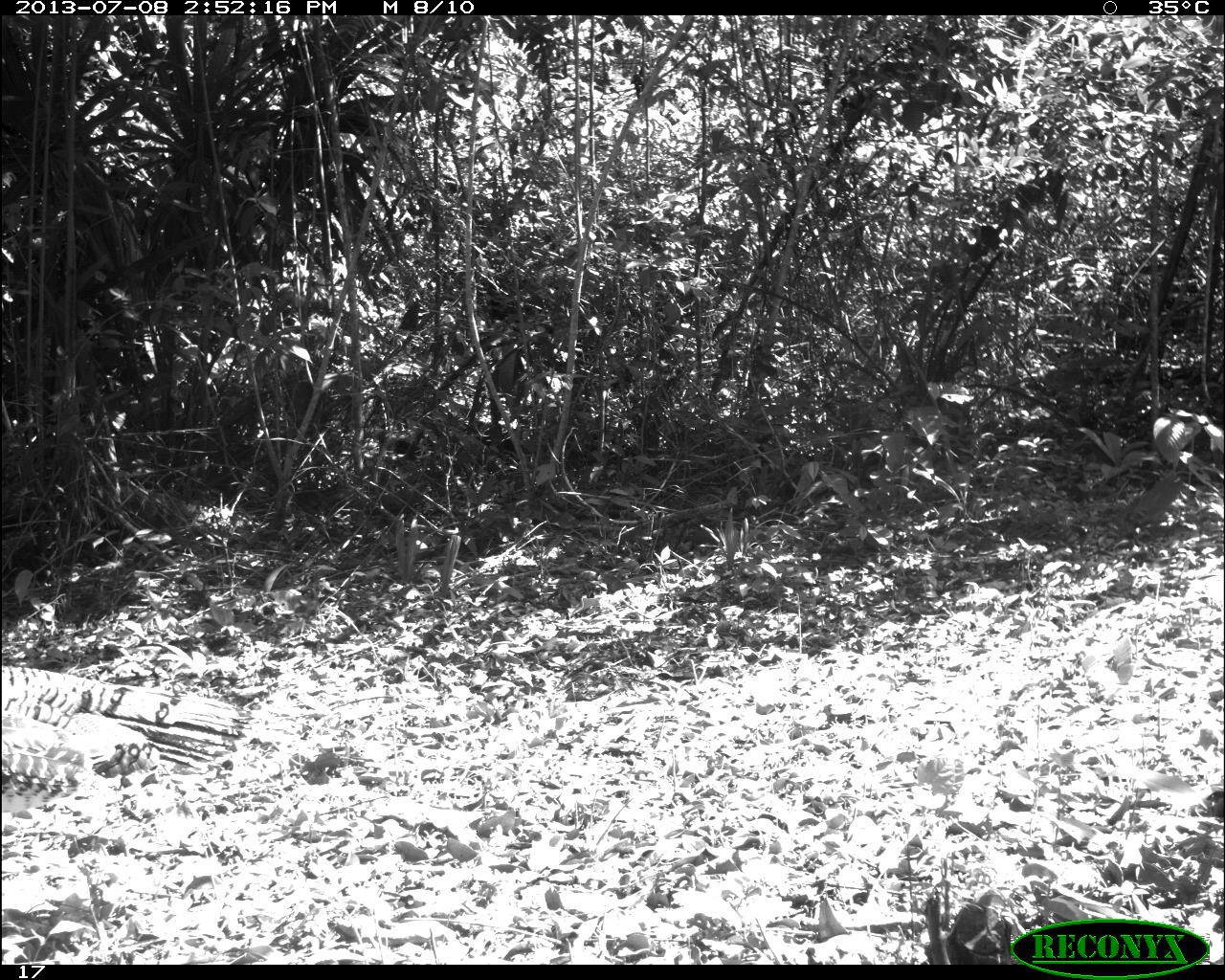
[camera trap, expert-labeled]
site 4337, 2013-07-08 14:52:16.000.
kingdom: Animalia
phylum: Chordata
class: Aves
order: Galliformes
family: Phasianidae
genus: Meleagris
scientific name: Meleagris ocellata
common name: ocellated turkey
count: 1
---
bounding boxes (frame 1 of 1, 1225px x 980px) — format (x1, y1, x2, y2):
meleagris ocellata: (2, 665, 243, 804)